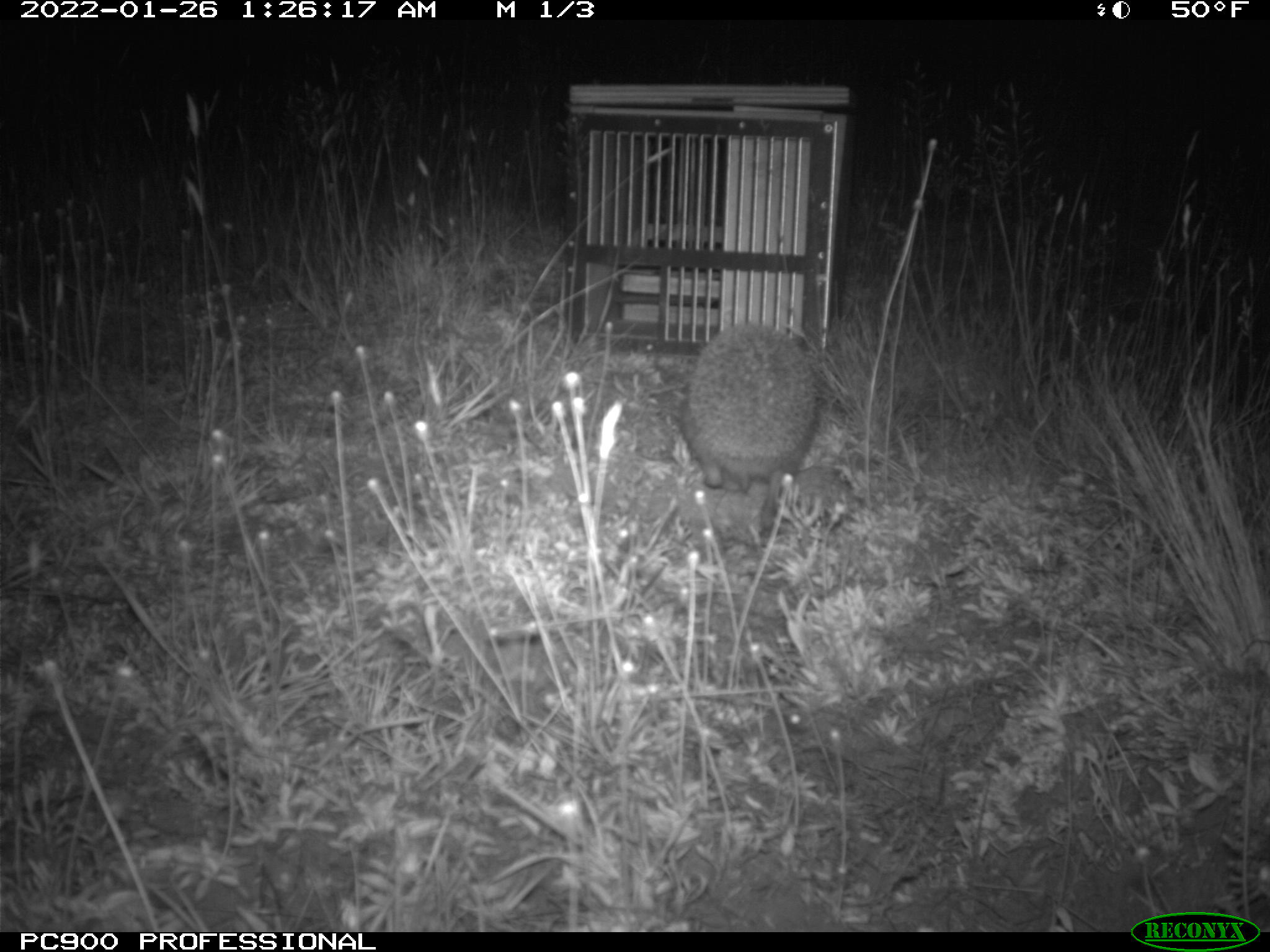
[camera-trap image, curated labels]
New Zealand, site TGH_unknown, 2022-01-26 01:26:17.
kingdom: Animalia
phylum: Chordata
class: Mammalia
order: Eulipotyphla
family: Erinaceidae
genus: Erinaceus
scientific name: Erinaceus europaeus europaeus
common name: european hedgehog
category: hedgehog